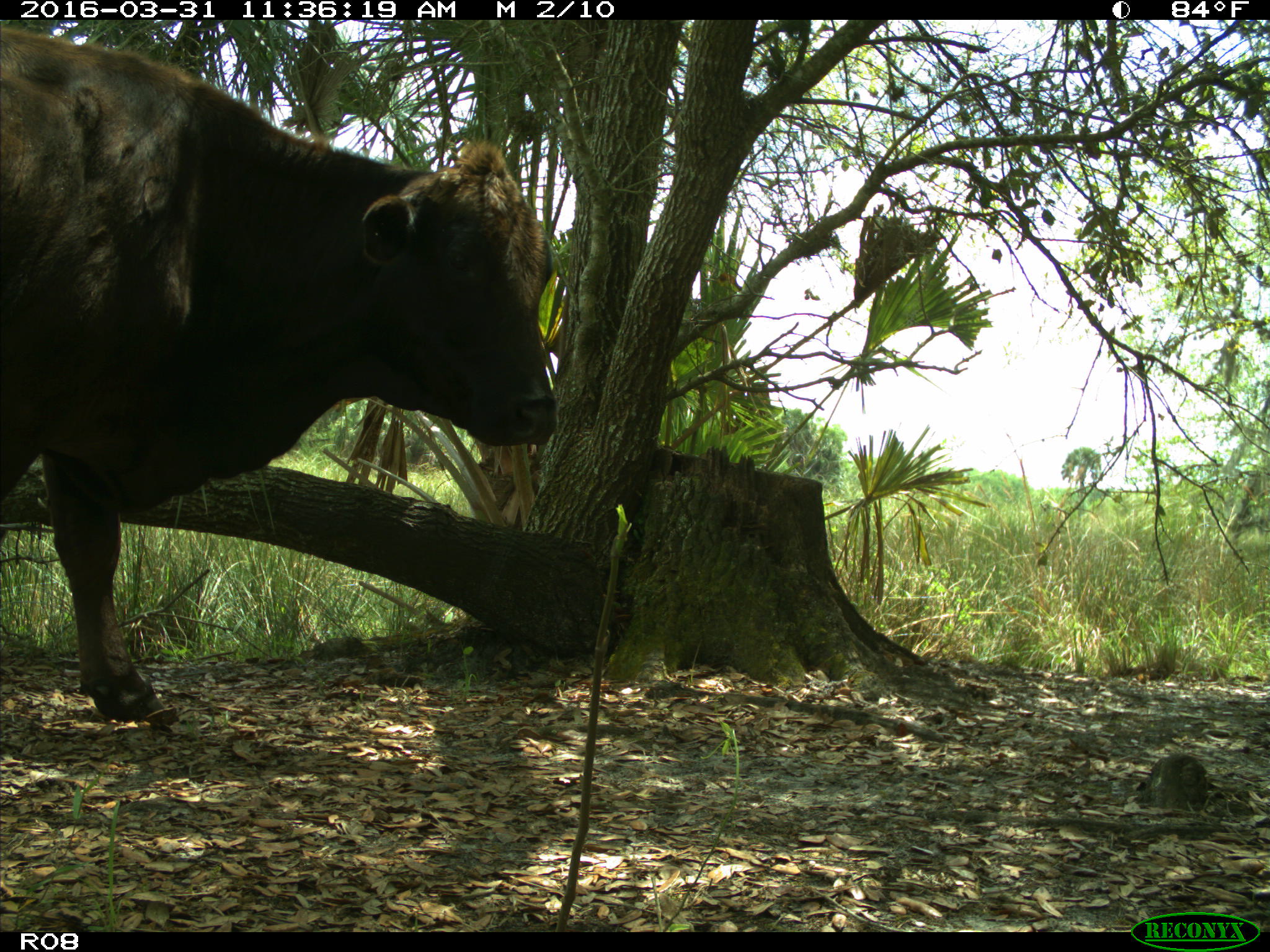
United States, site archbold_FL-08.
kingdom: Animalia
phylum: Chordata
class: Mammalia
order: Artiodactyla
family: Bovidae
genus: Bos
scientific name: Bos taurus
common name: domestic cow